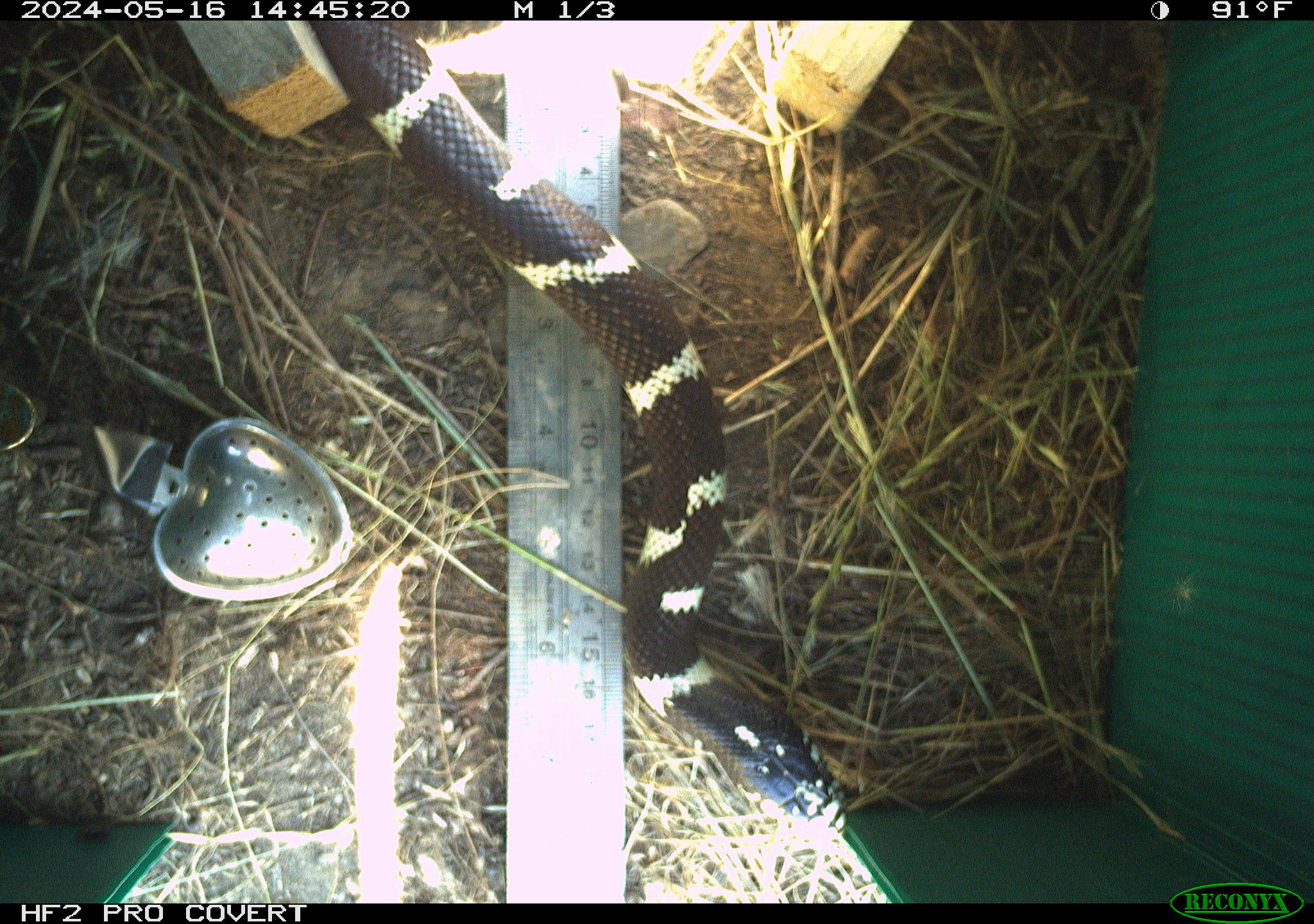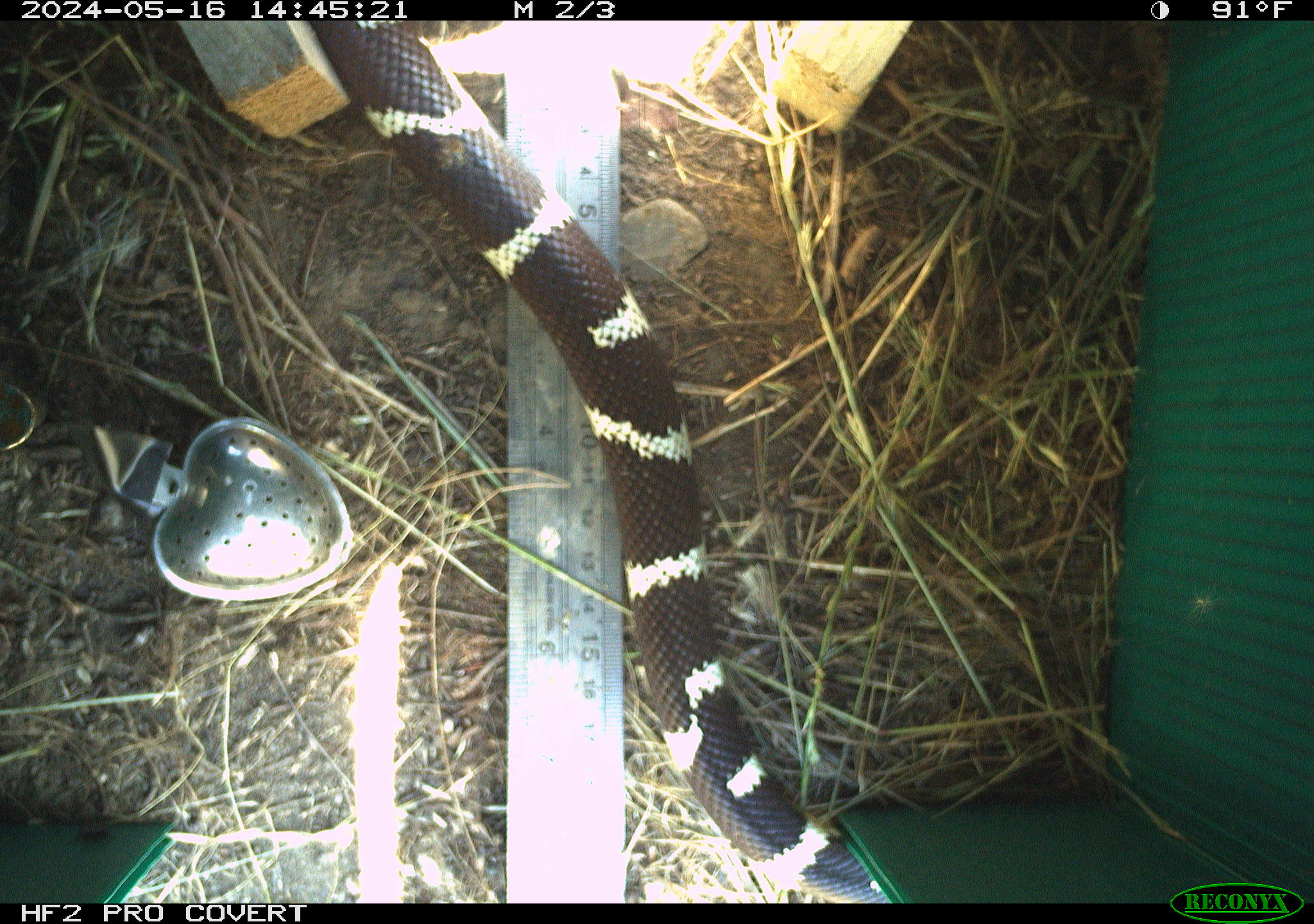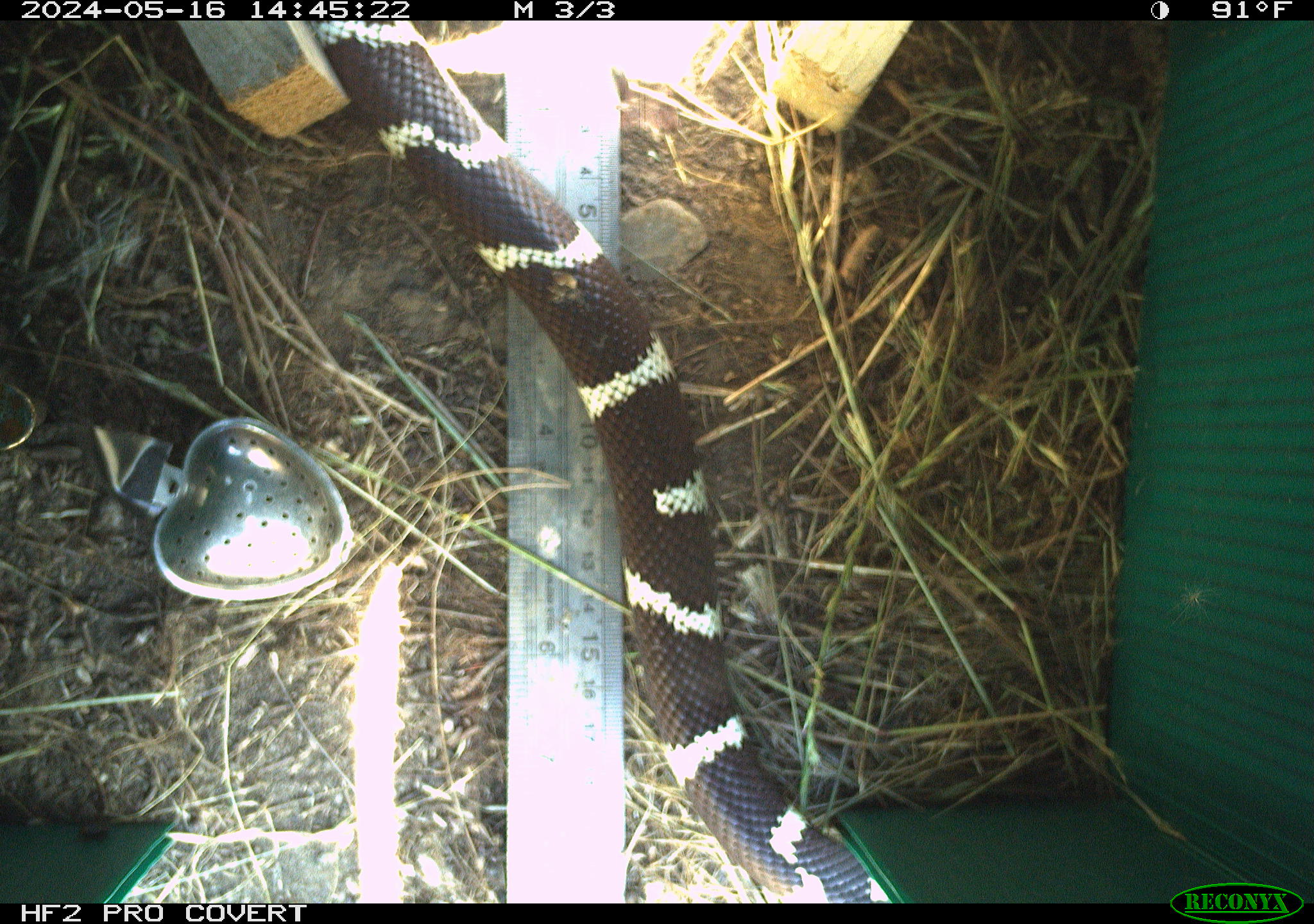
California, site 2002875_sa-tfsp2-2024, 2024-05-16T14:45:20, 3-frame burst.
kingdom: Animalia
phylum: Chordata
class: Reptilia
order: Squamata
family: Colubridae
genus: Lampropeltis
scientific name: Lampropeltis californiae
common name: california kingsnake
California kingsnake (Lampropeltis californiae).